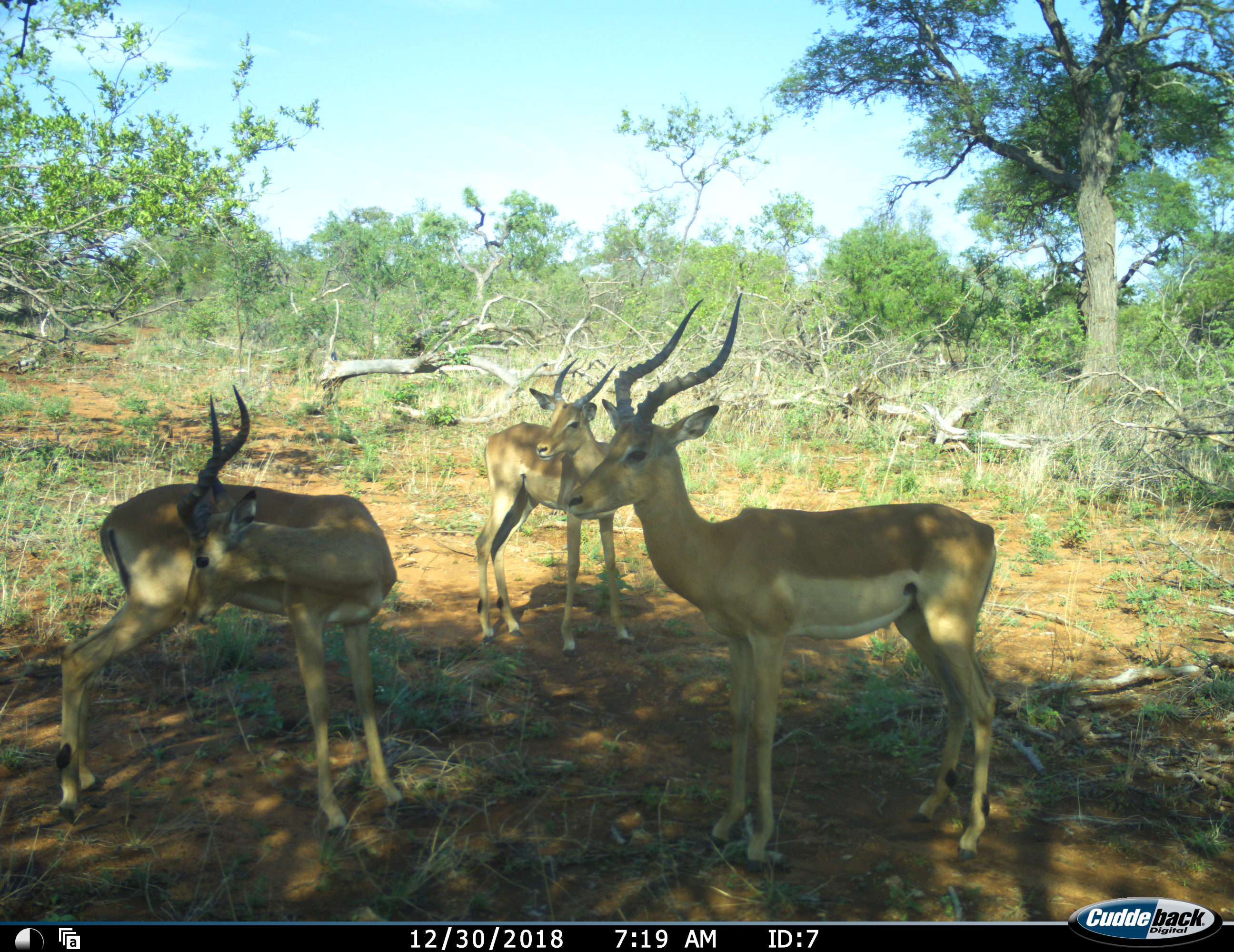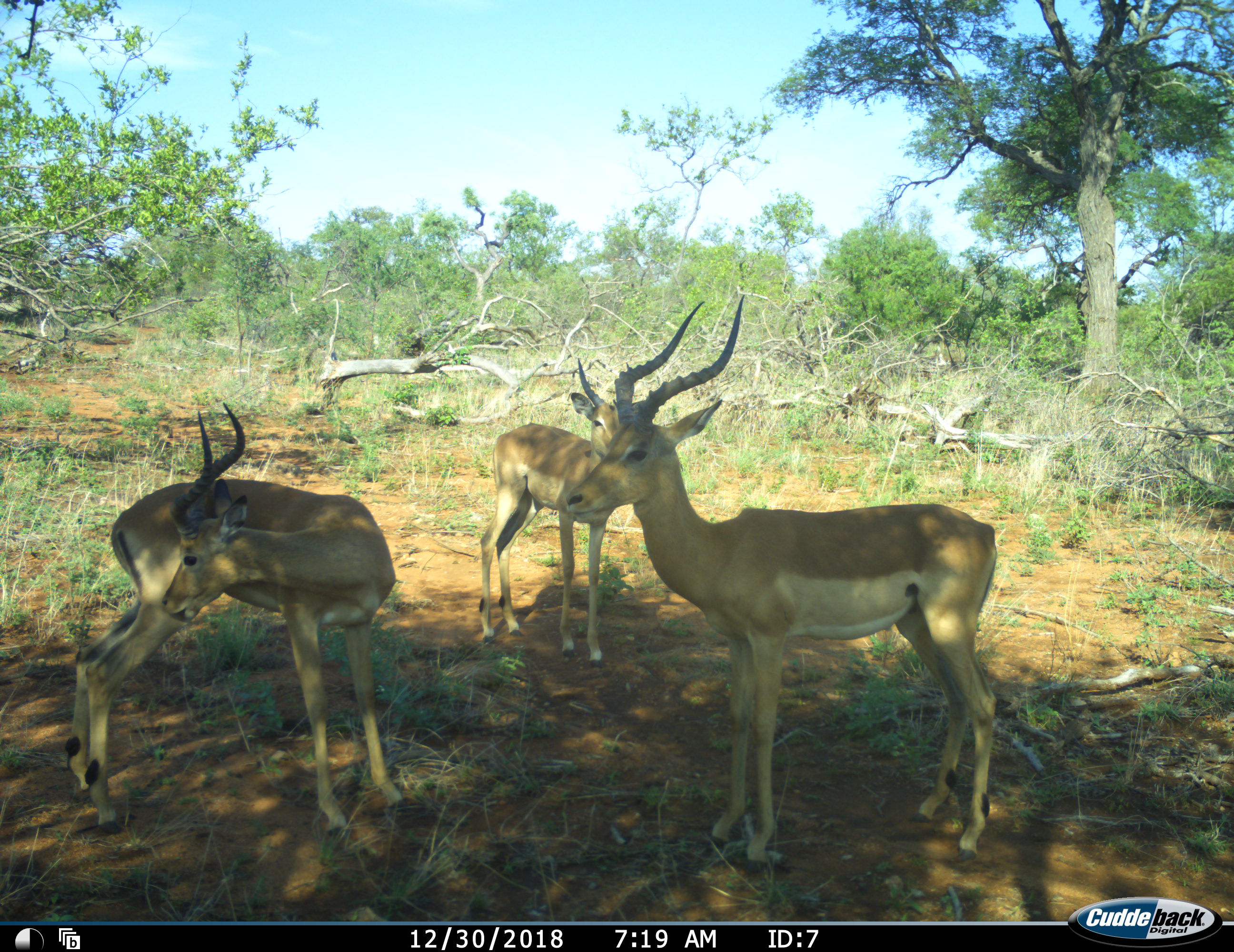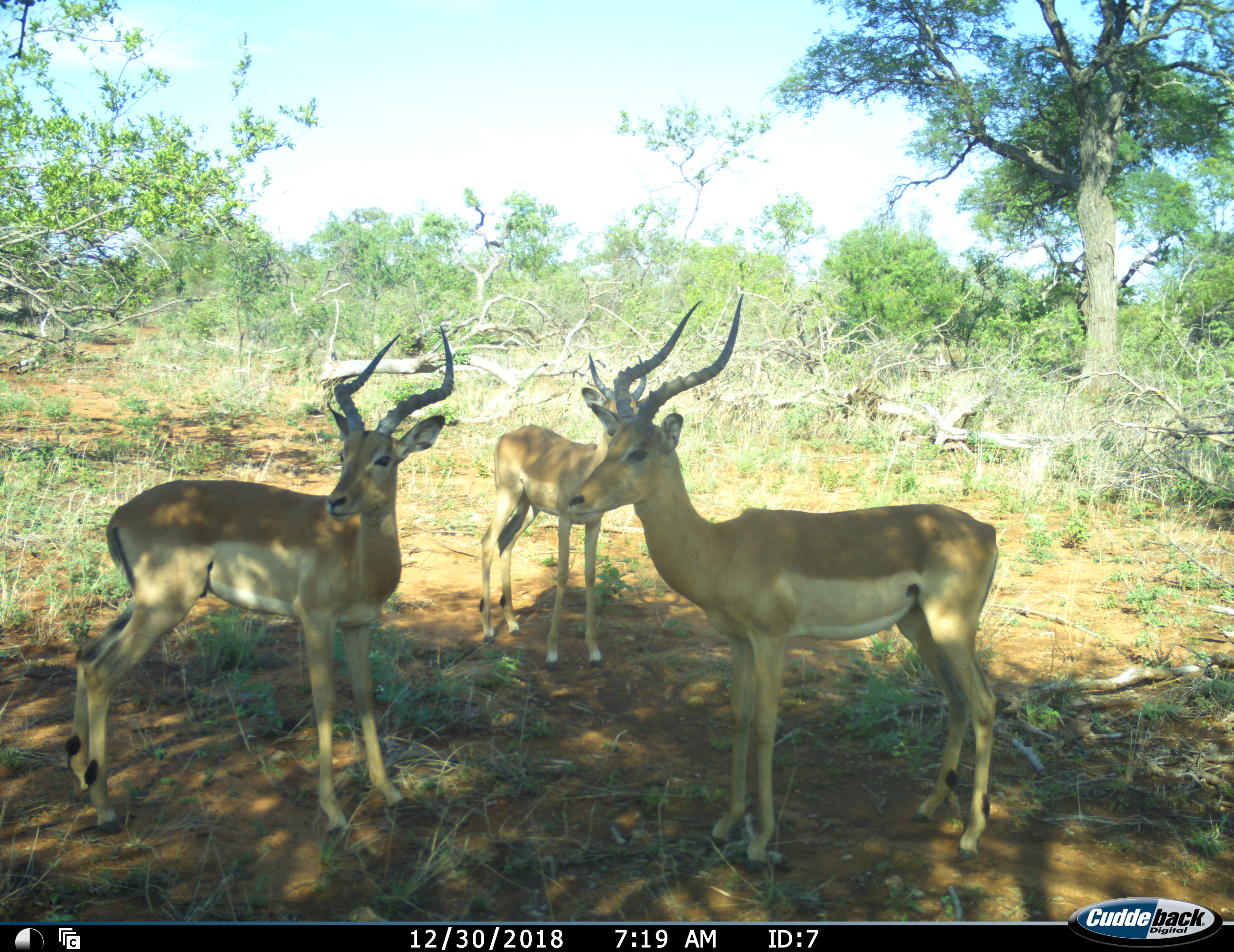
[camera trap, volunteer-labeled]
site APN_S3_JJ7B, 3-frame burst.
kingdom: Animalia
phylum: Chordata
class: Mammalia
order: Artiodactyla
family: Bovidae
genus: Aepyceros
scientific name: Aepyceros melampus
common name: impala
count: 3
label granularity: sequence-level